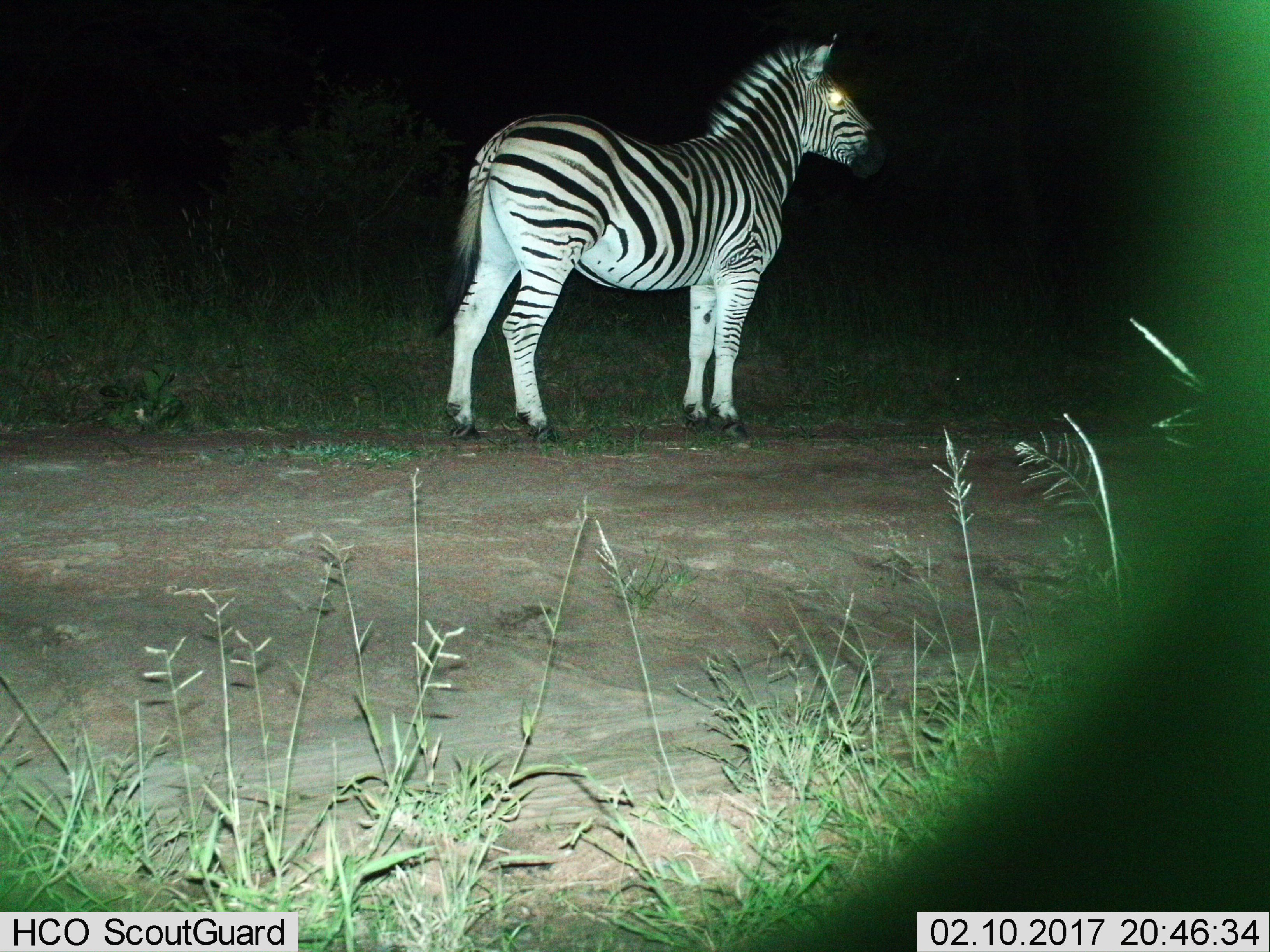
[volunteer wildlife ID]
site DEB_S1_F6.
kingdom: Animalia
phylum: Chordata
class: Mammalia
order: Perissodactyla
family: Equidae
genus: Equus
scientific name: Equus quagga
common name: plains zebra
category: zebraplains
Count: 1.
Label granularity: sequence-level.